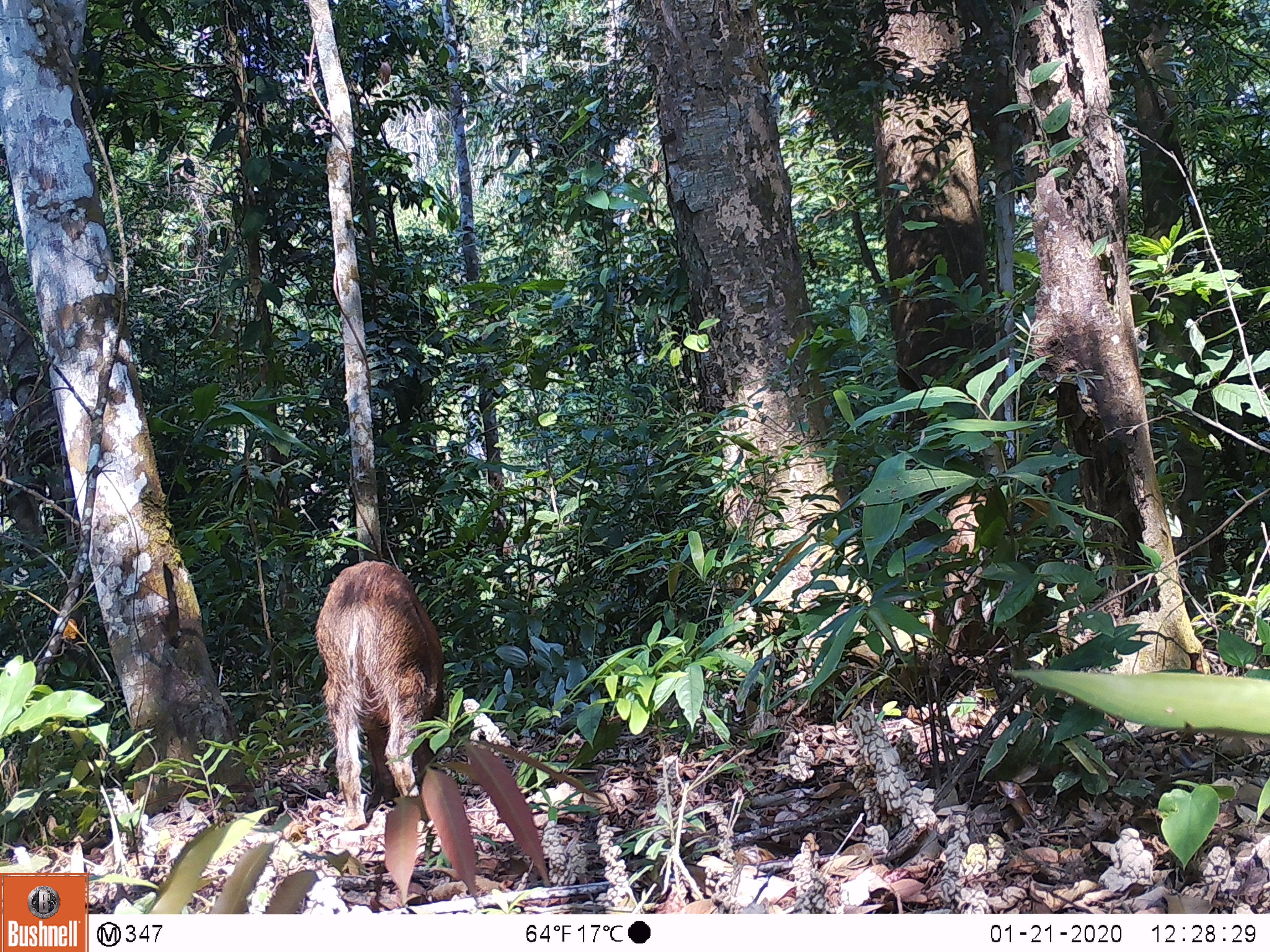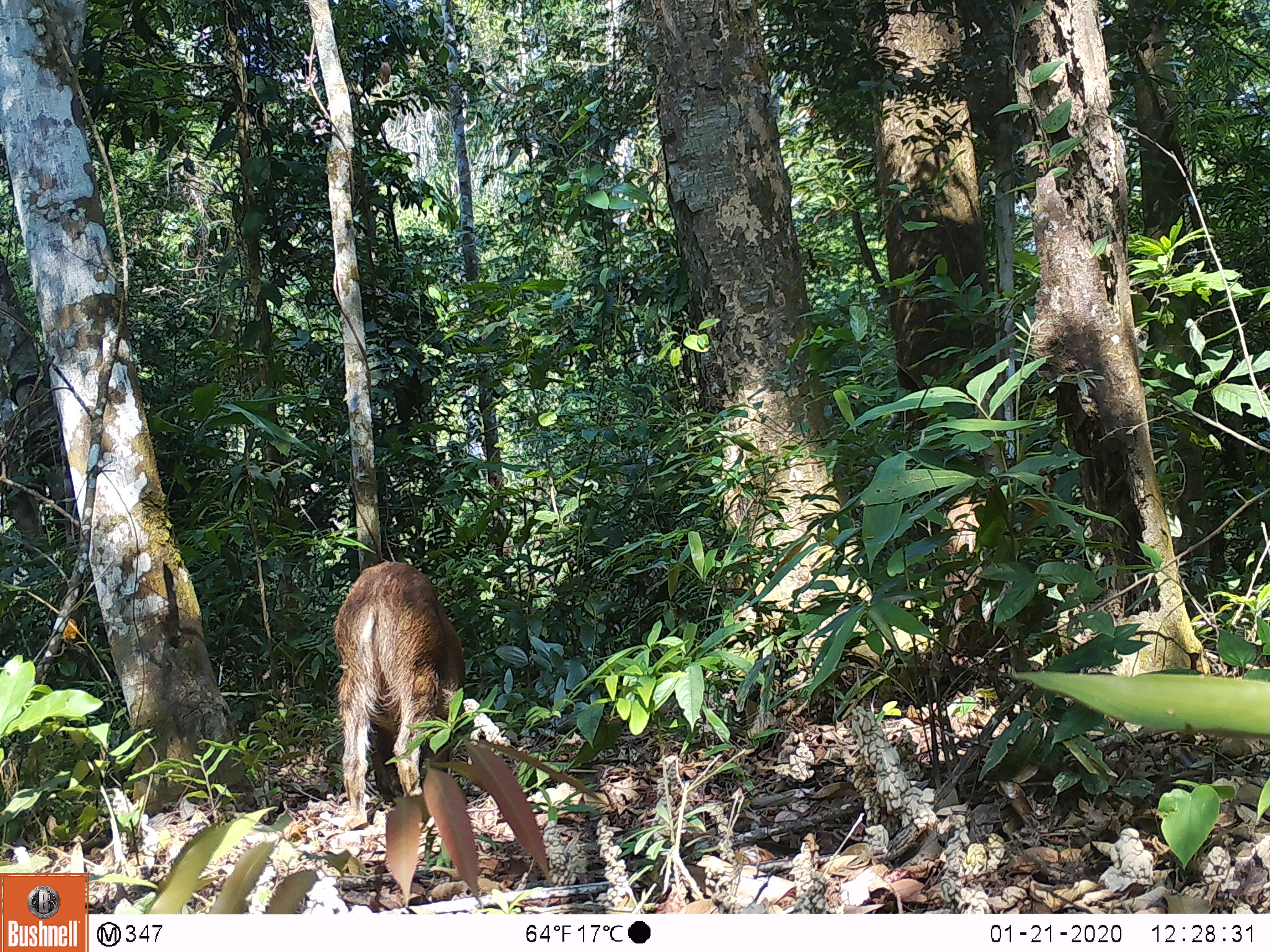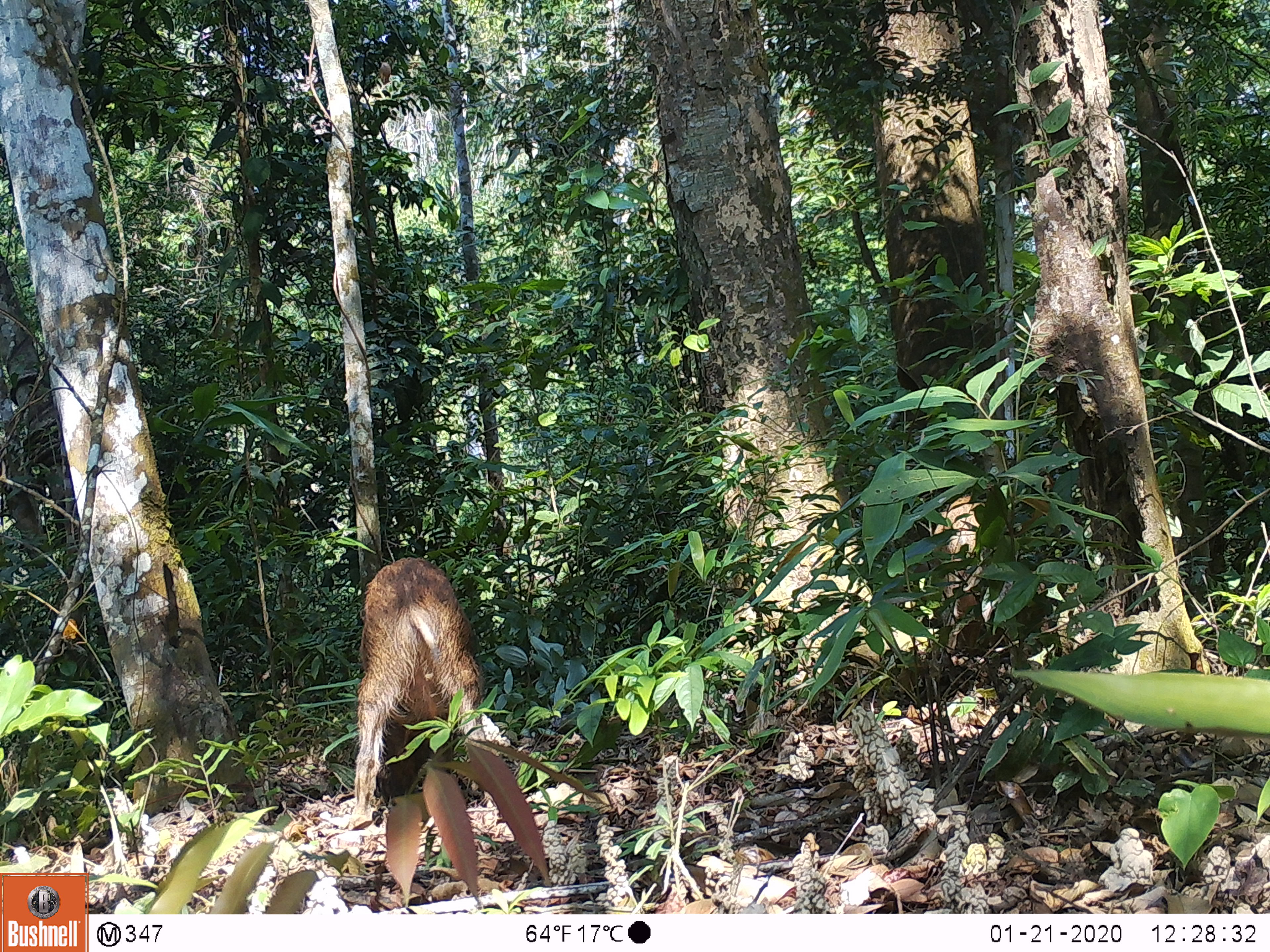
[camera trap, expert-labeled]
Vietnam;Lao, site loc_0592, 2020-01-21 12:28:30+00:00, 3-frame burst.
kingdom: Animalia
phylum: Chordata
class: Mammalia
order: Artiodactyla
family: Suidae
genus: Sus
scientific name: Sus scrofa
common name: eurasian wild pig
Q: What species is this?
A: Eurasian wild pig (Sus scrofa).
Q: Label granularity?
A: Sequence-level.